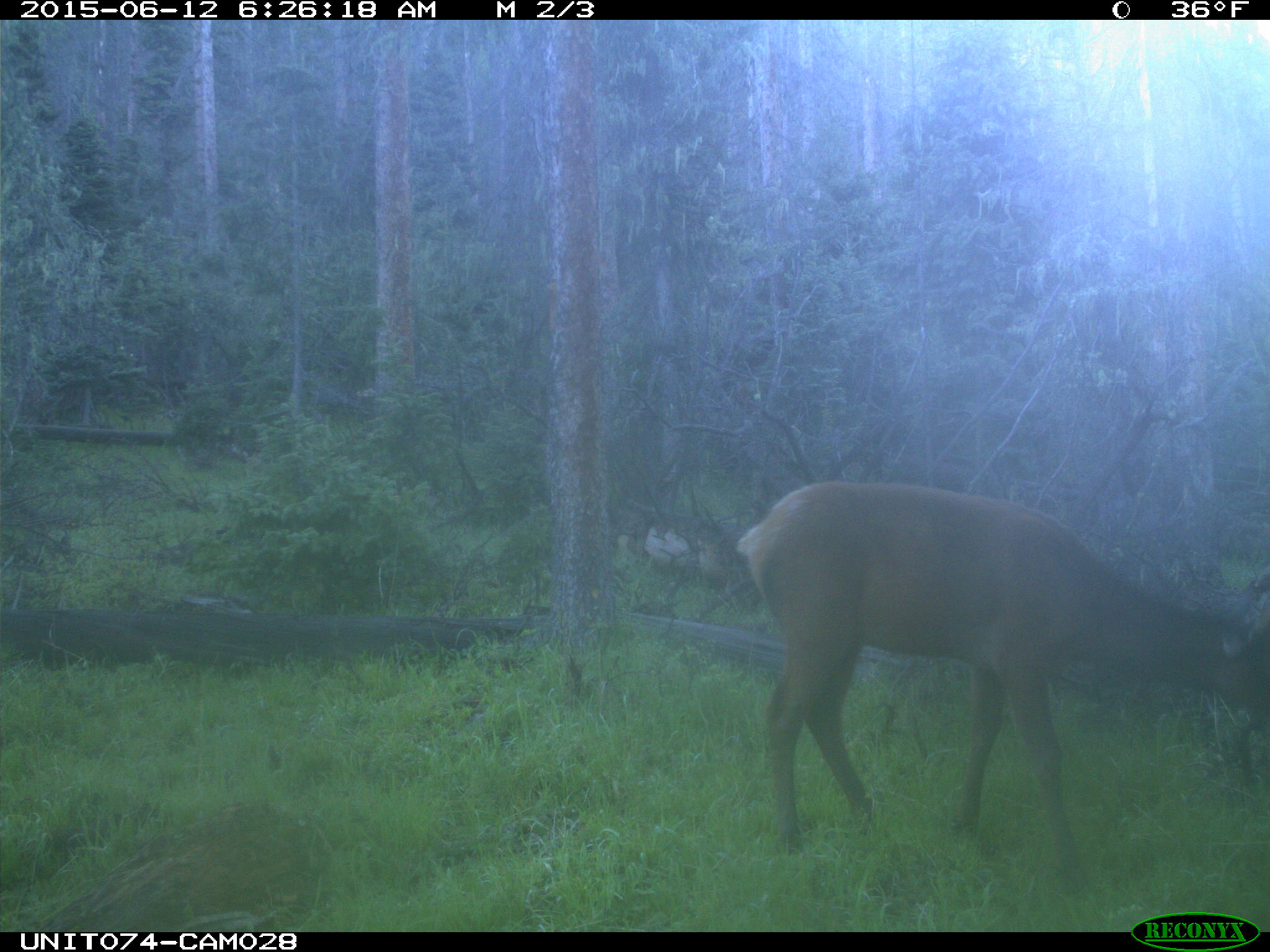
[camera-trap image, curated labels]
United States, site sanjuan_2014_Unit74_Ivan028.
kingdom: Animalia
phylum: Chordata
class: Mammalia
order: Artiodactyla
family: Cervidae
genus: Cervus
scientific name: Cervus elaphus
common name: red deer